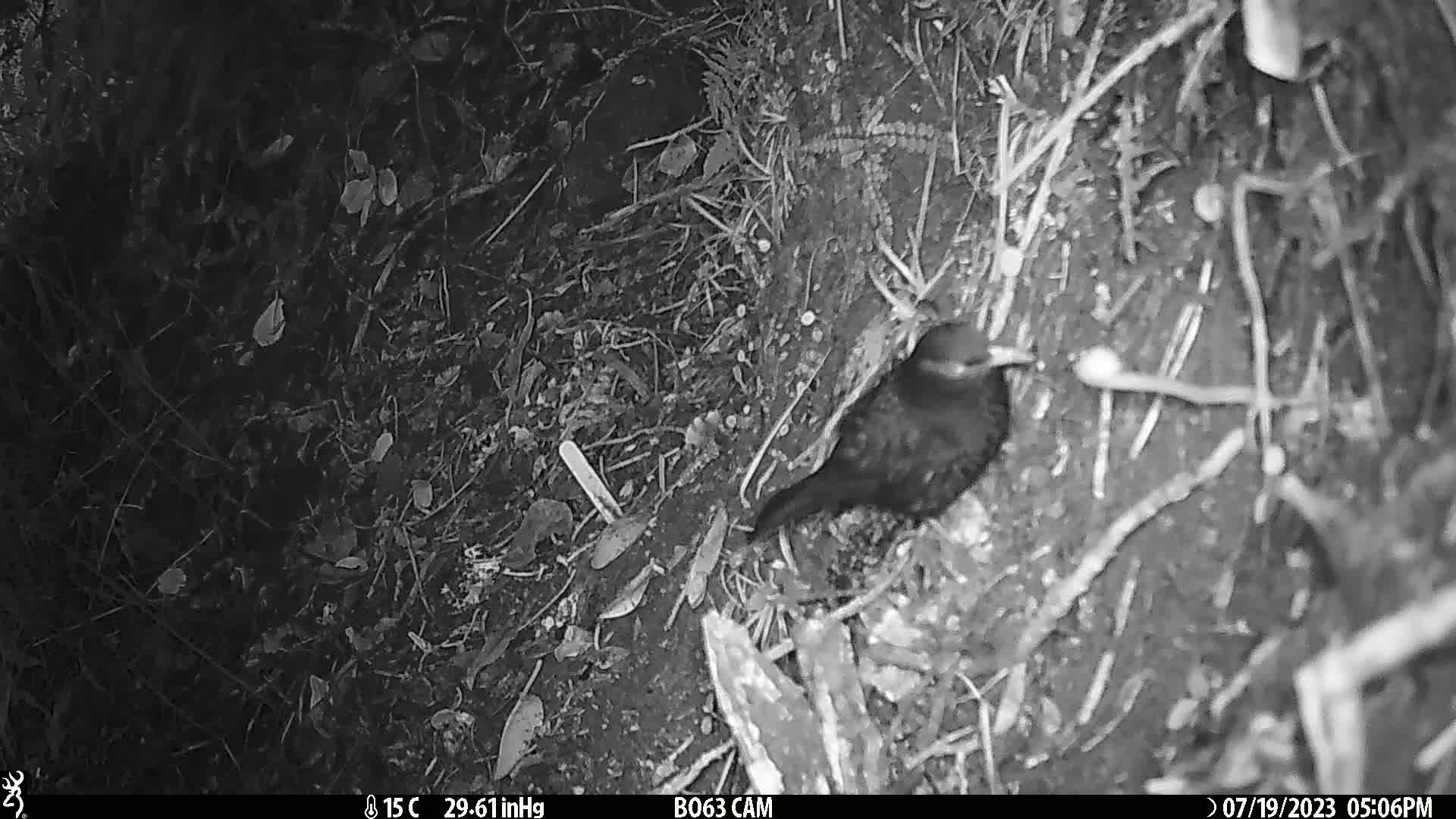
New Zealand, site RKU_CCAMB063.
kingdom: Animalia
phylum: Chordata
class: Aves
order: Passeriformes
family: Turdidae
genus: Turdus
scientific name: Turdus merula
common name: eurasian blackbird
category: blackbird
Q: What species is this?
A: Blackbird (eurasian blackbird) (Turdus merula).